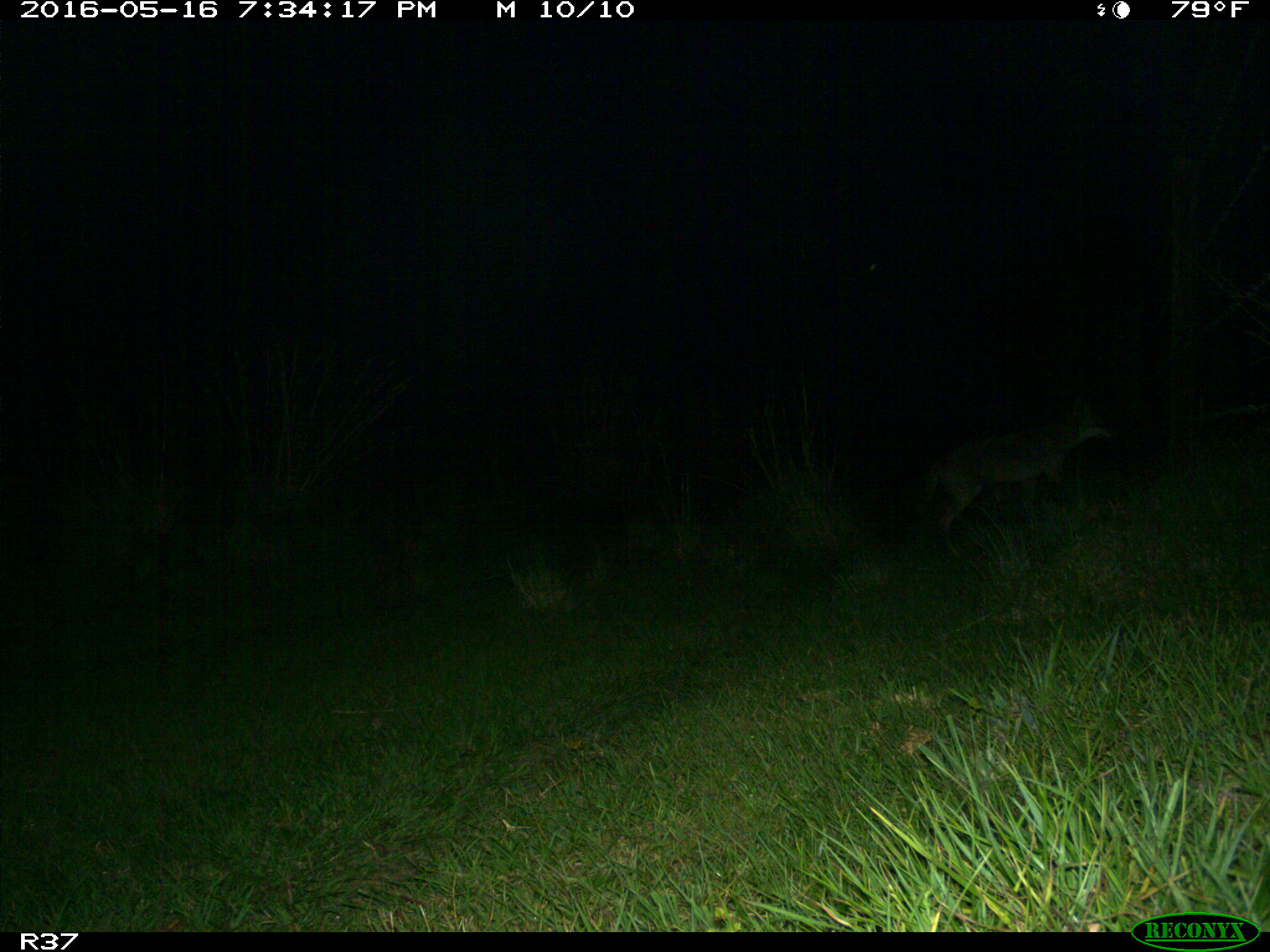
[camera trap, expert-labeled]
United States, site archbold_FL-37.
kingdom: Animalia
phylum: Chordata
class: Mammalia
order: Carnivora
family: Canidae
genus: Canis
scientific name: Canis latrans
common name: coyote